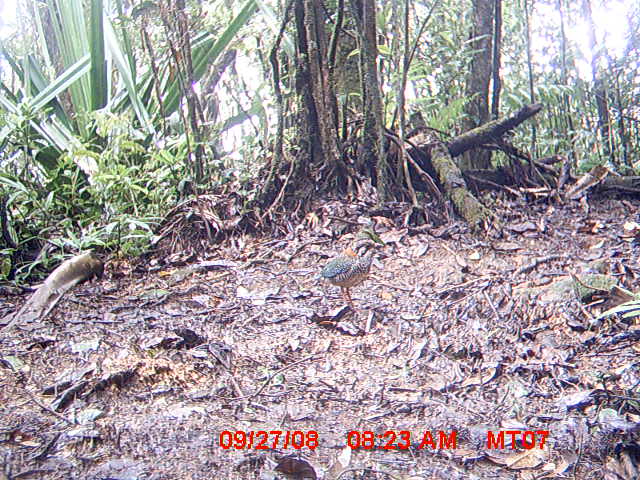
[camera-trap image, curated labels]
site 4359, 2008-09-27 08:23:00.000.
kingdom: Animalia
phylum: Chordata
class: Aves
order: Coraciiformes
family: Brachypteraciidae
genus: Brachypteracias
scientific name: Brachypteracias squamiger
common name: scaly ground-roller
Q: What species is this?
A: Brachypteracias squamiger (scaly ground-roller).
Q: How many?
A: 1.